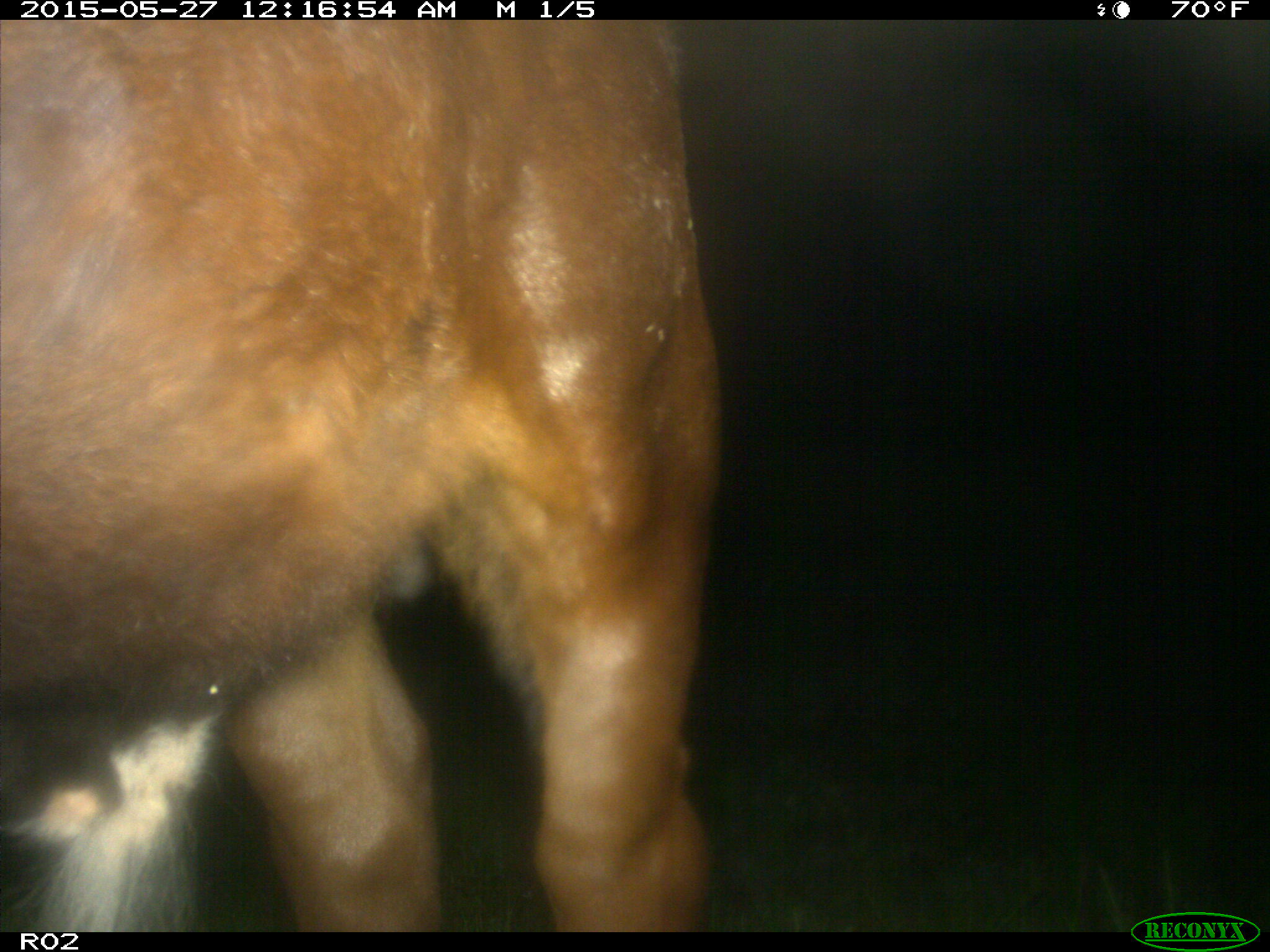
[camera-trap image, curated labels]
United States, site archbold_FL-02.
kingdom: Animalia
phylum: Chordata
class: Mammalia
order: Artiodactyla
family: Bovidae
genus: Bos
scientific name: Bos taurus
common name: domestic cow